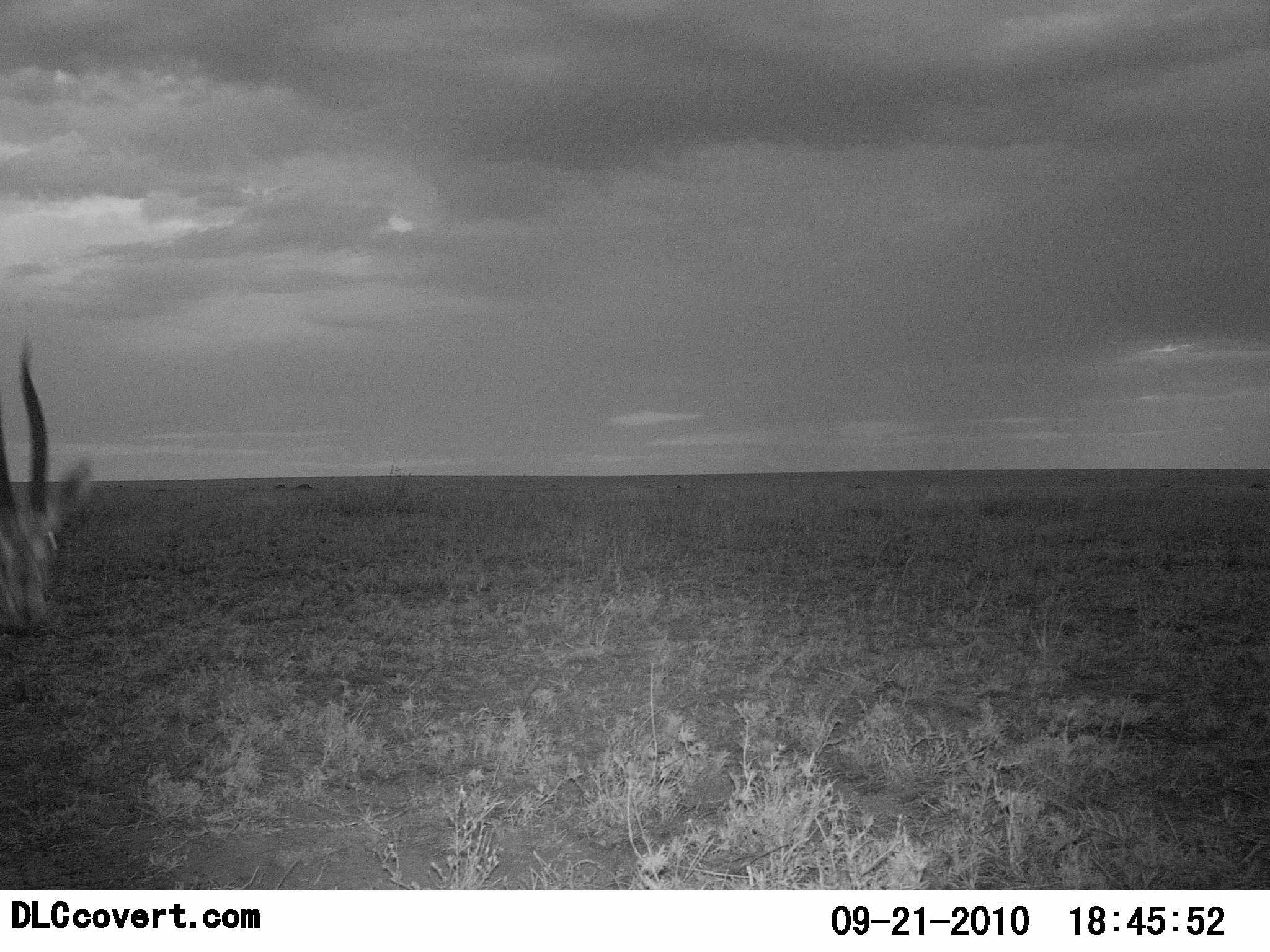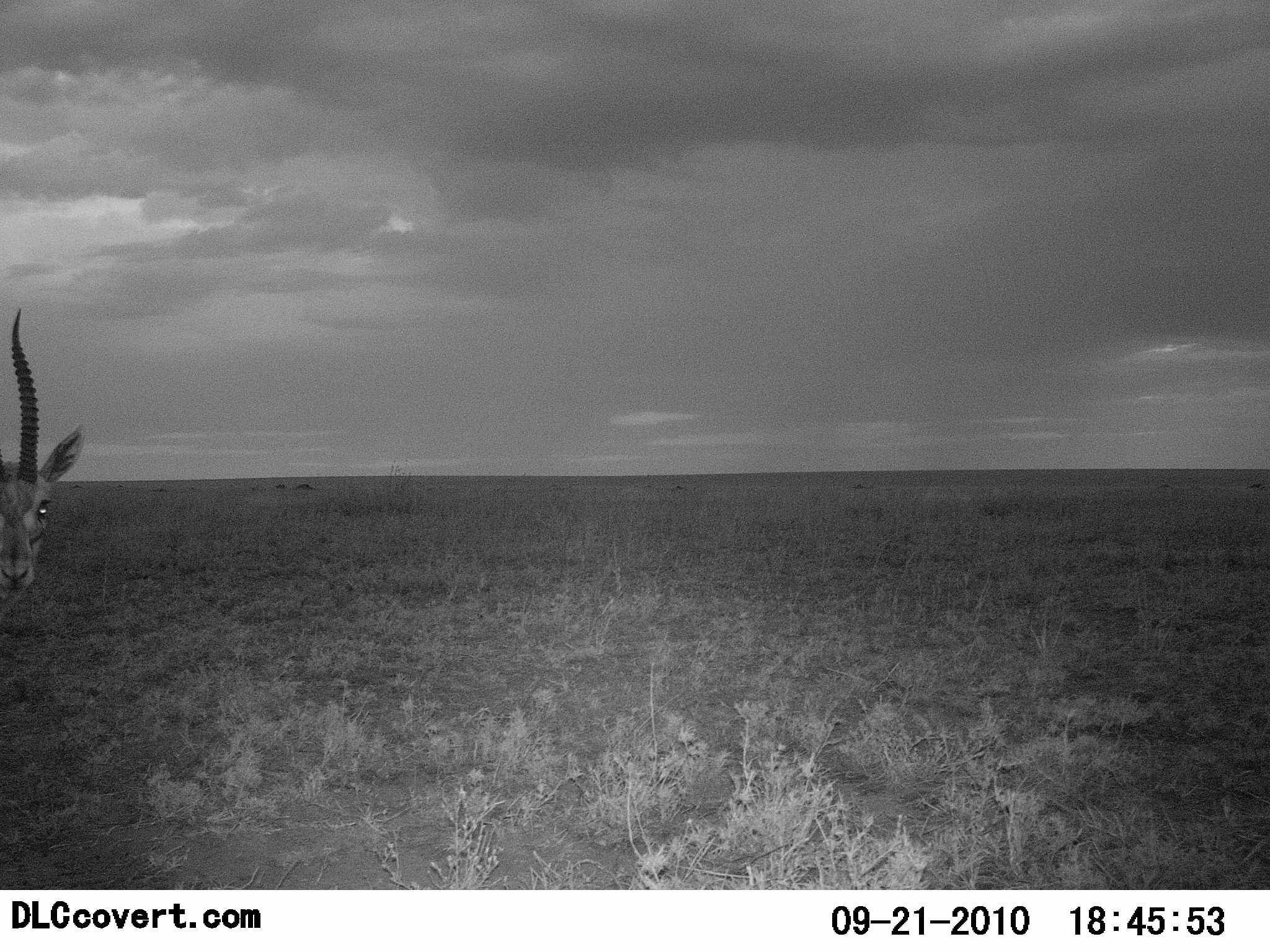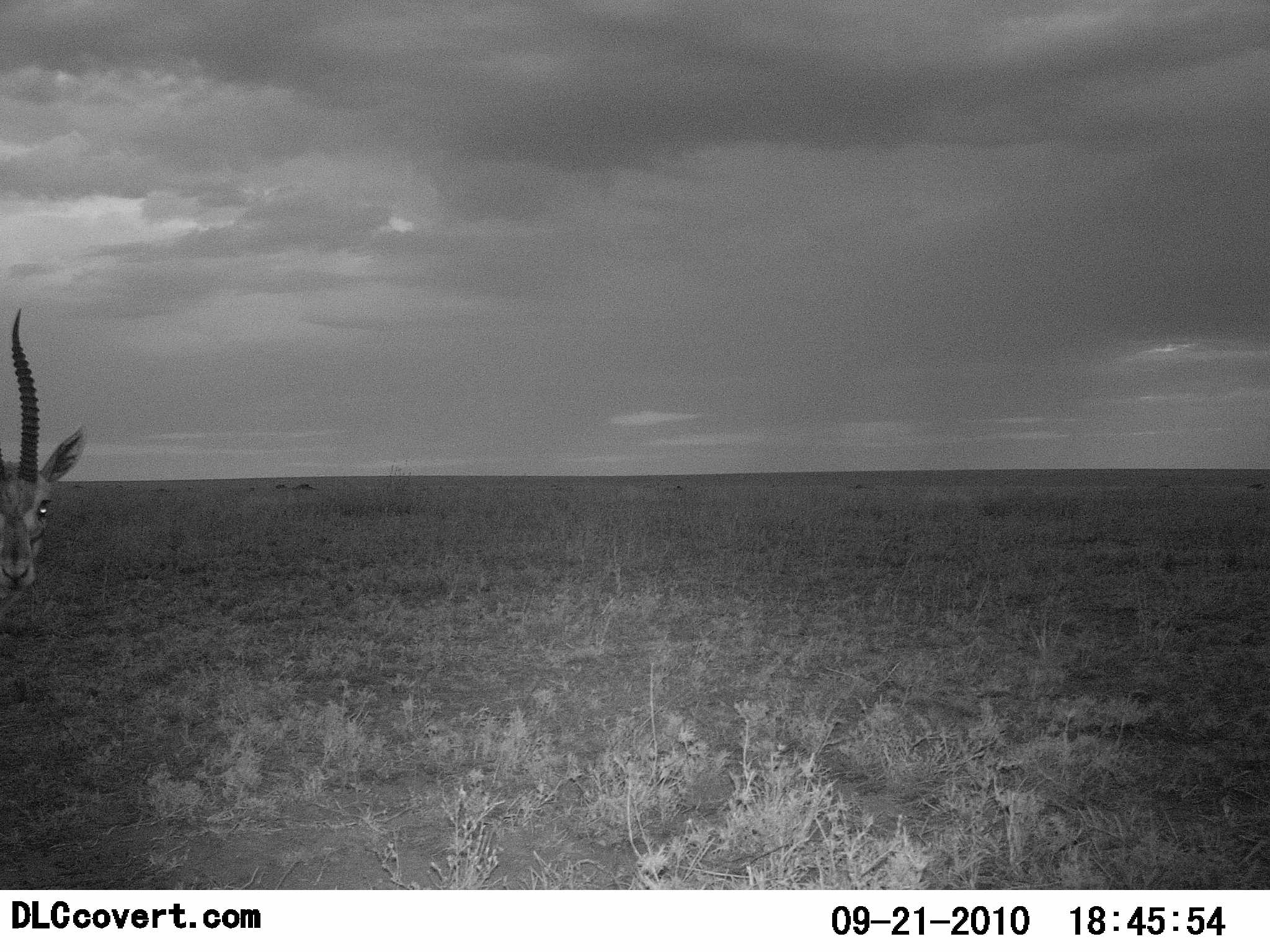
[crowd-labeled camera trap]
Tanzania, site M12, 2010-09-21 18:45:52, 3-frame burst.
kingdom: Animalia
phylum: Chordata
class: Mammalia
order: Artiodactyla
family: Bovidae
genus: Eudorcas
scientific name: Eudorcas thomsonii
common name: thomson's gazelle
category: gazellethomsons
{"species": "gazellethomsons (thomson's gazelle) (Eudorcas thomsonii)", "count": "1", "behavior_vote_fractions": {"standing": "88%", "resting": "6%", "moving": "6%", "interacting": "0%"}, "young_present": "0%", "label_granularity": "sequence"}